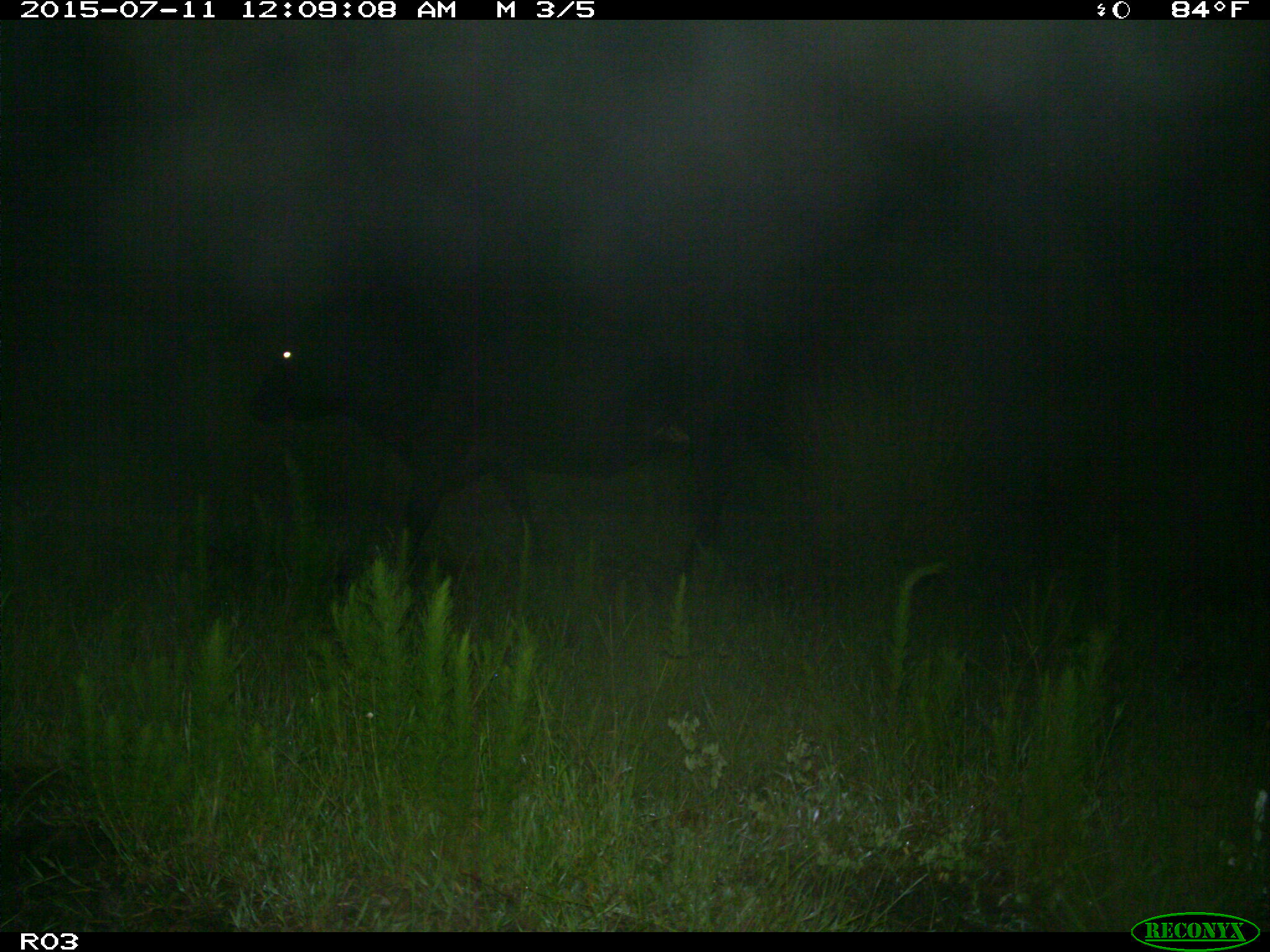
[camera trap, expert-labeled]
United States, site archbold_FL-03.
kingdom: Animalia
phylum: Chordata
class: Mammalia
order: Artiodactyla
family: Bovidae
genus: Bos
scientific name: Bos taurus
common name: domestic cow